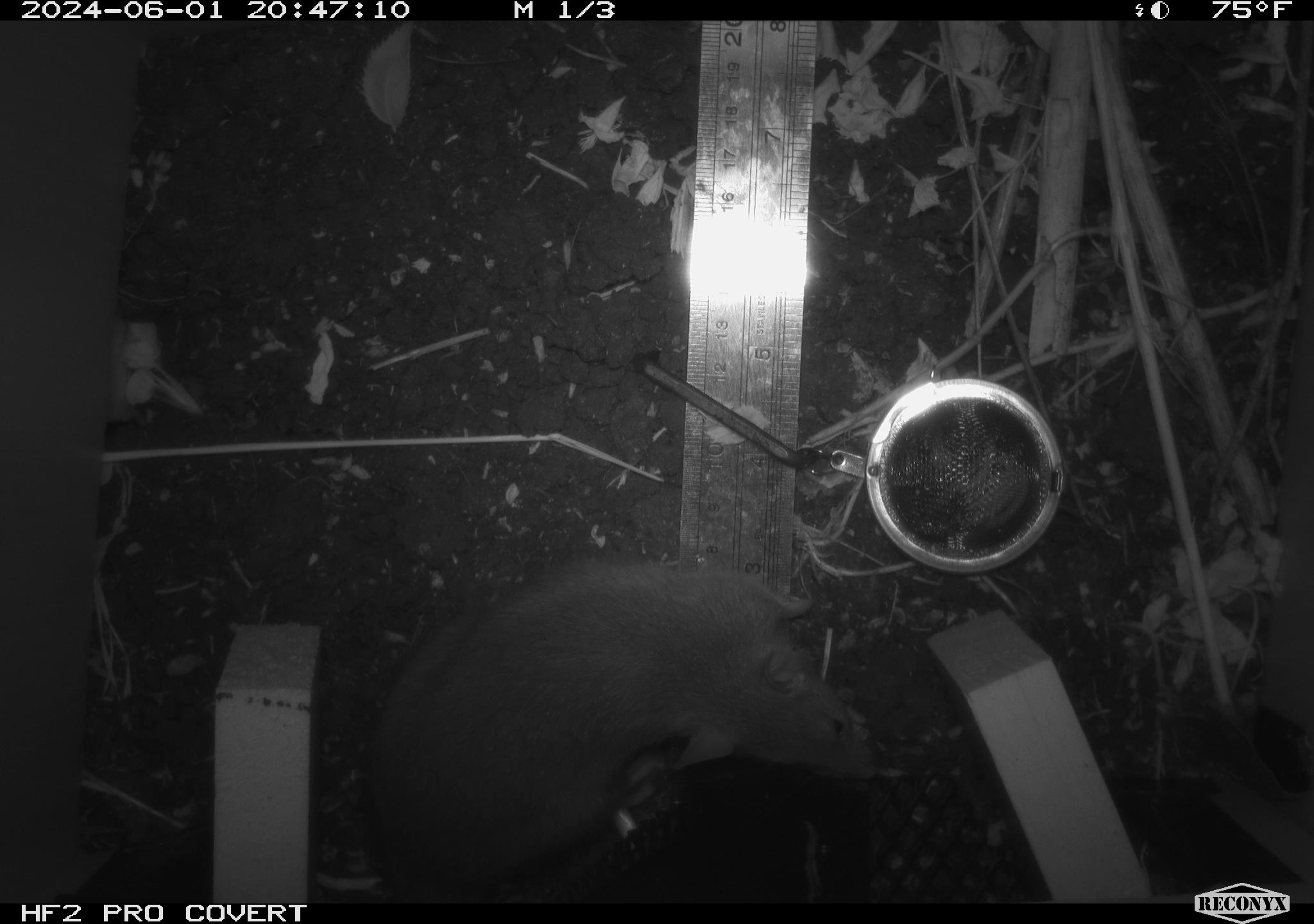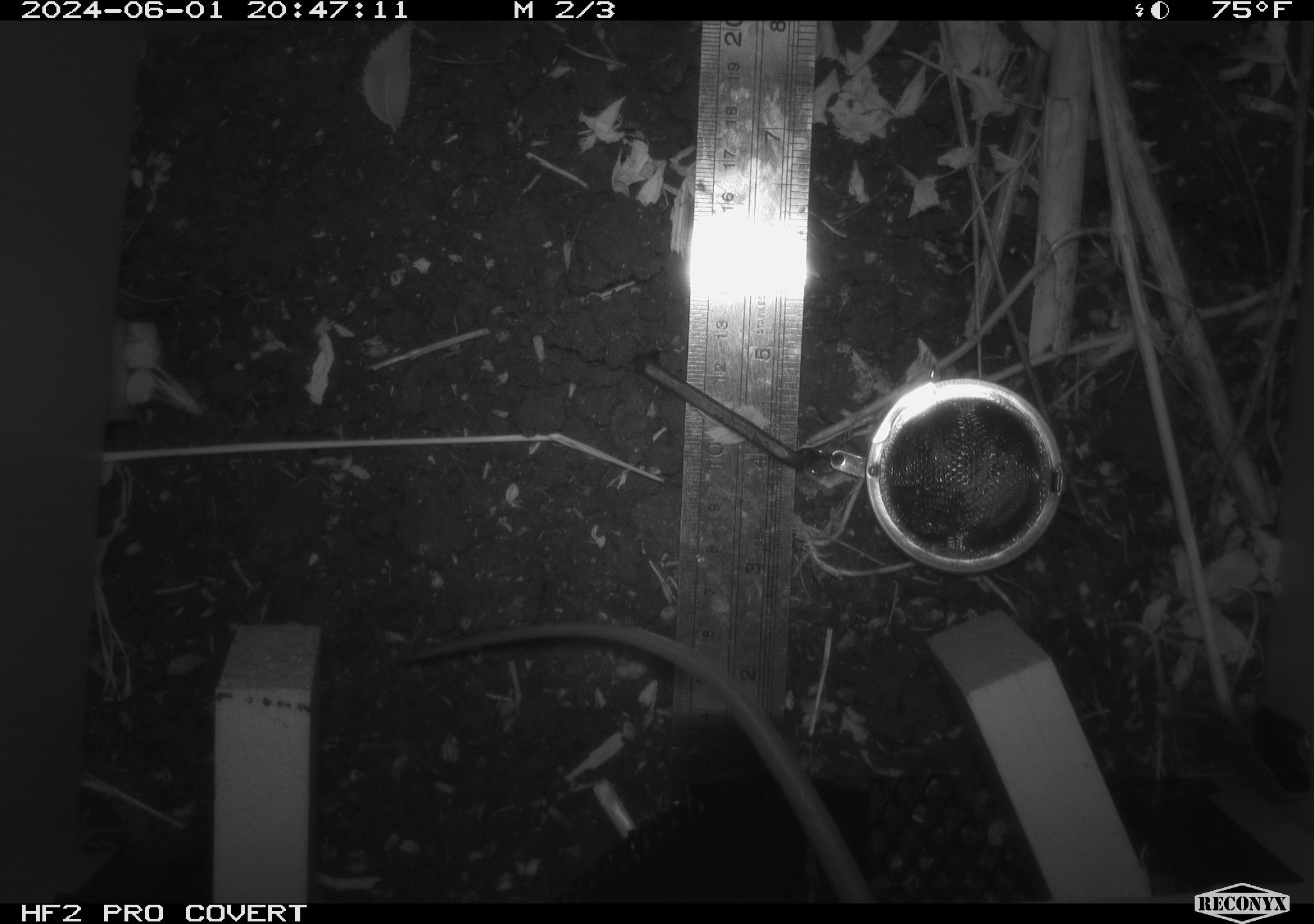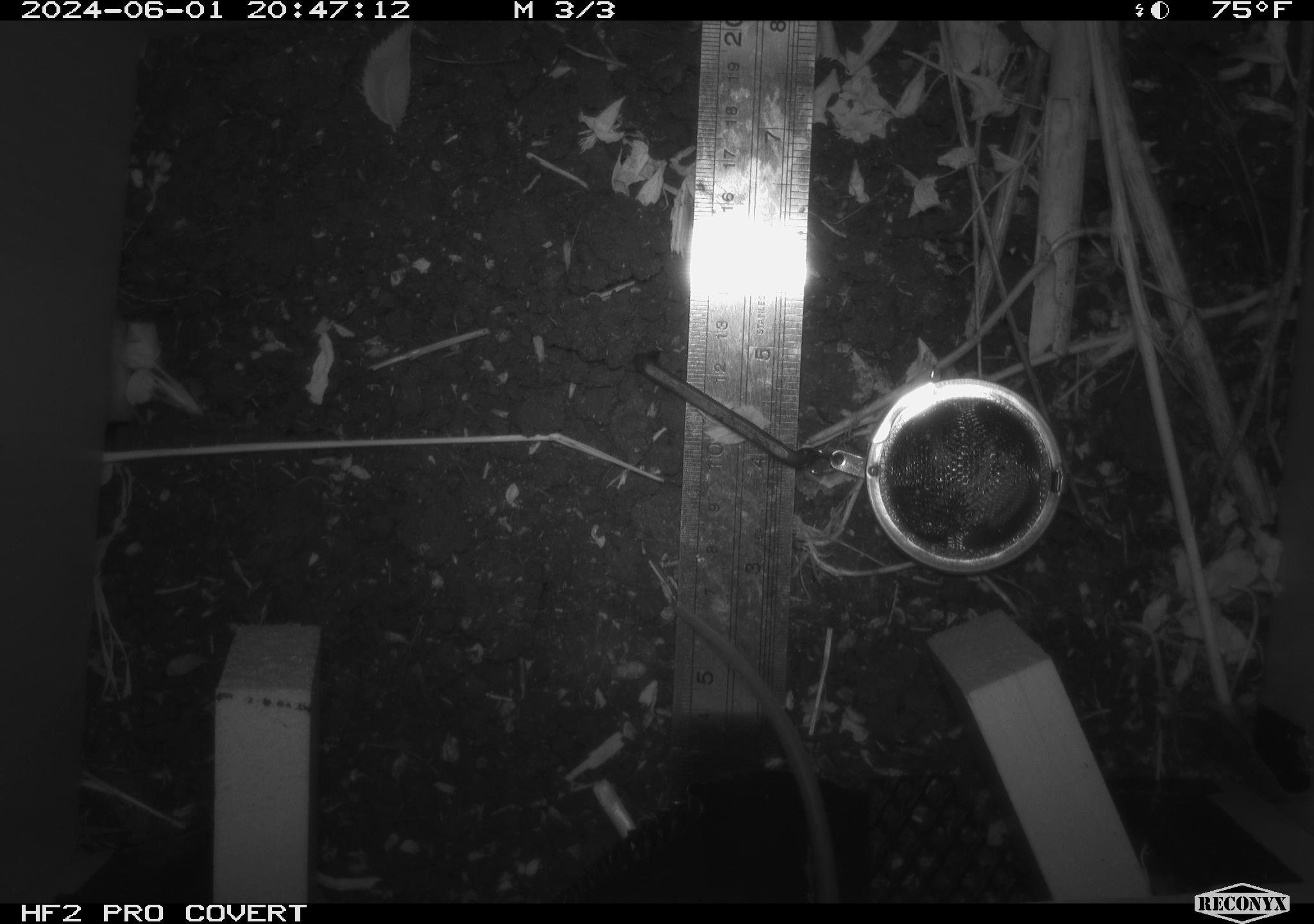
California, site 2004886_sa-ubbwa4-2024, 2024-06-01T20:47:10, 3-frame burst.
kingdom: Animalia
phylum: Chordata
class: Mammalia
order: Rodentia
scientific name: Rodentia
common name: woodrat or rat or mouse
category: woodrat or rat or mouse species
Woodrat or rat or mouse species (woodrat or rat or mouse) (Rodentia).